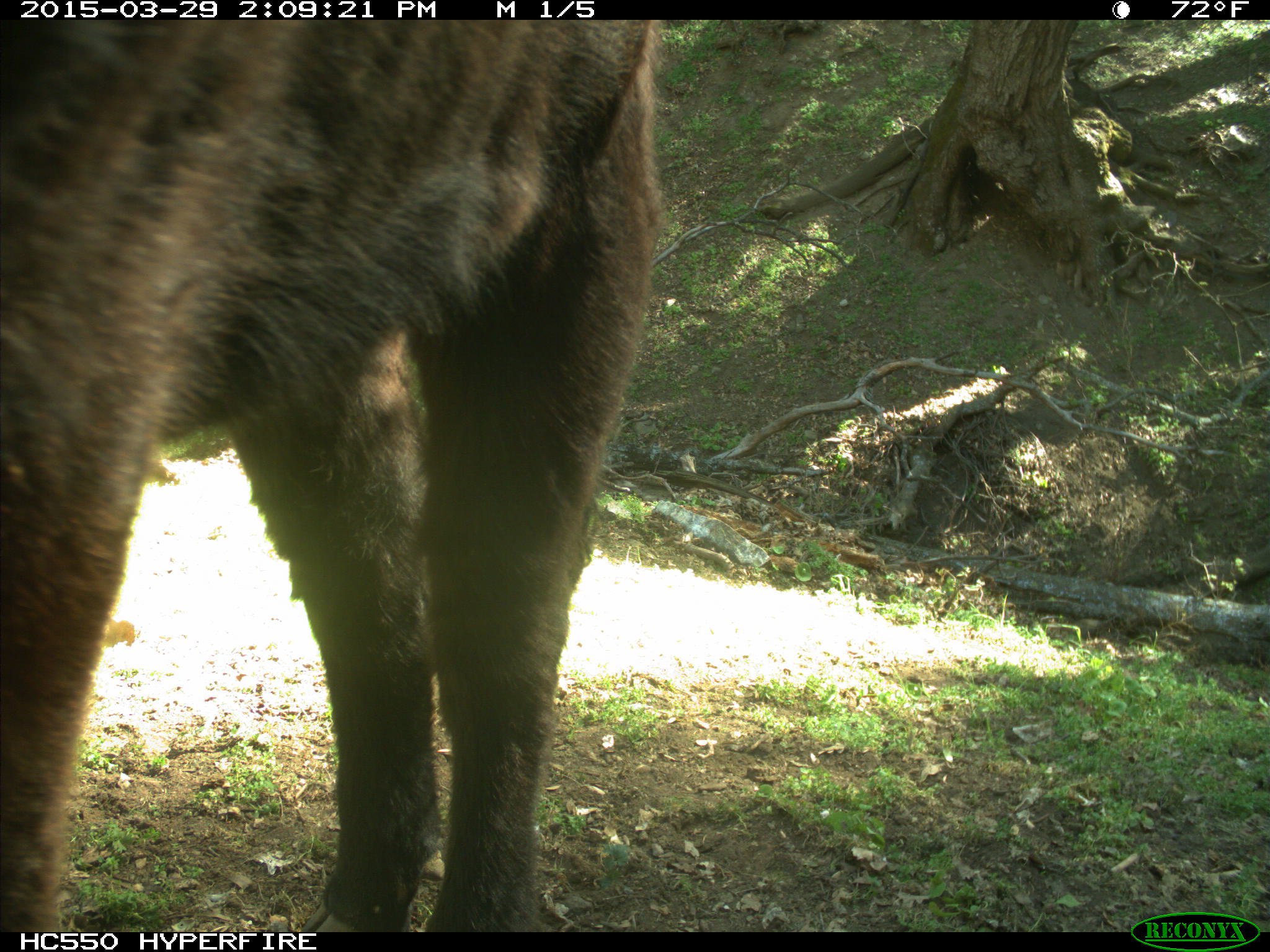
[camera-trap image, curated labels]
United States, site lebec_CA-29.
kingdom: Animalia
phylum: Chordata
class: Mammalia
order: Artiodactyla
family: Bovidae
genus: Bos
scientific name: Bos taurus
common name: domestic cow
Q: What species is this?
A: Bos taurus (domestic cow).